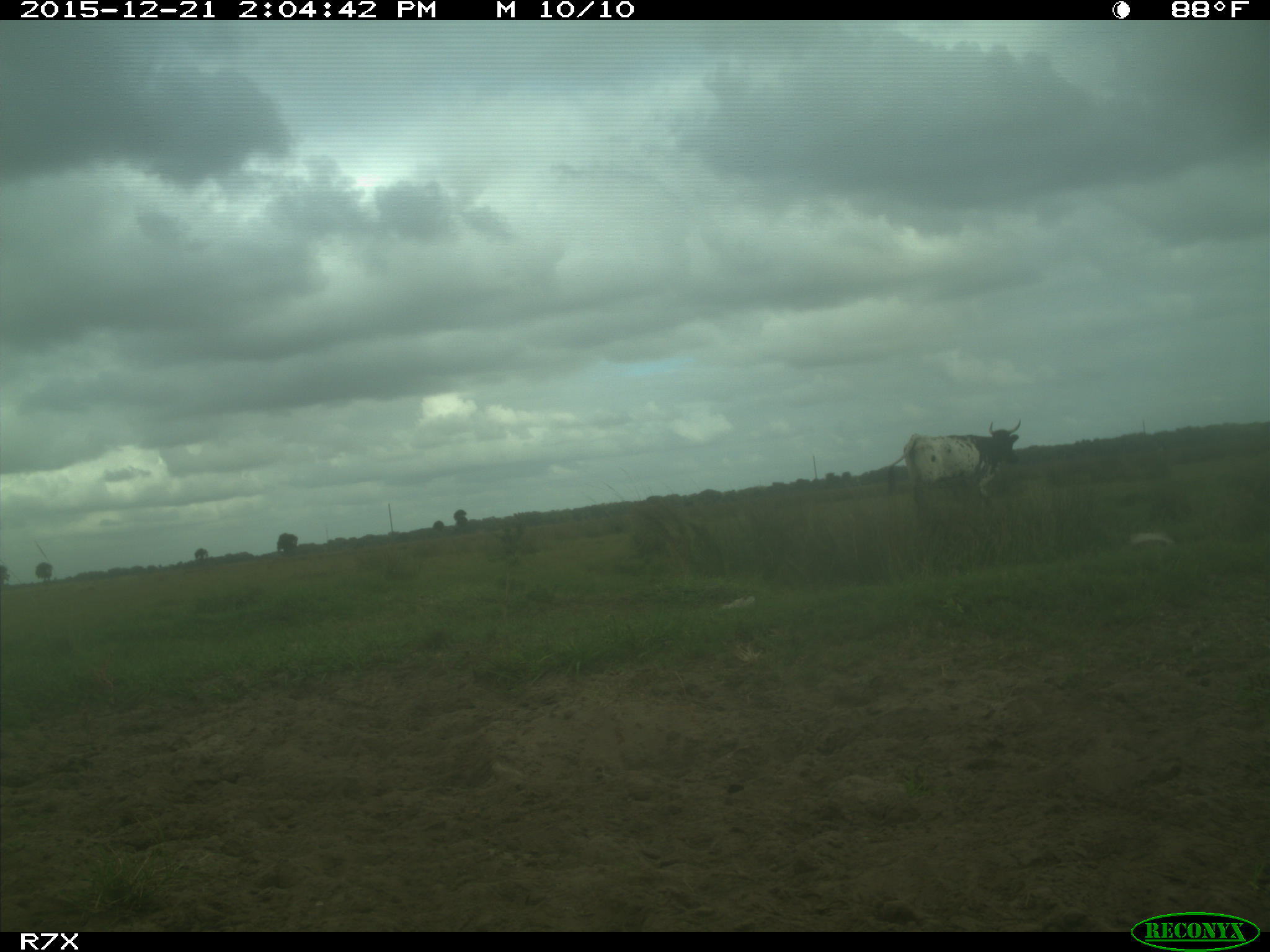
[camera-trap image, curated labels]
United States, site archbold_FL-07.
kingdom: Animalia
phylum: Chordata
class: Mammalia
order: Artiodactyla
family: Bovidae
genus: Bos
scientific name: Bos taurus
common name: domestic cow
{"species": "Bos taurus (domestic cow)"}